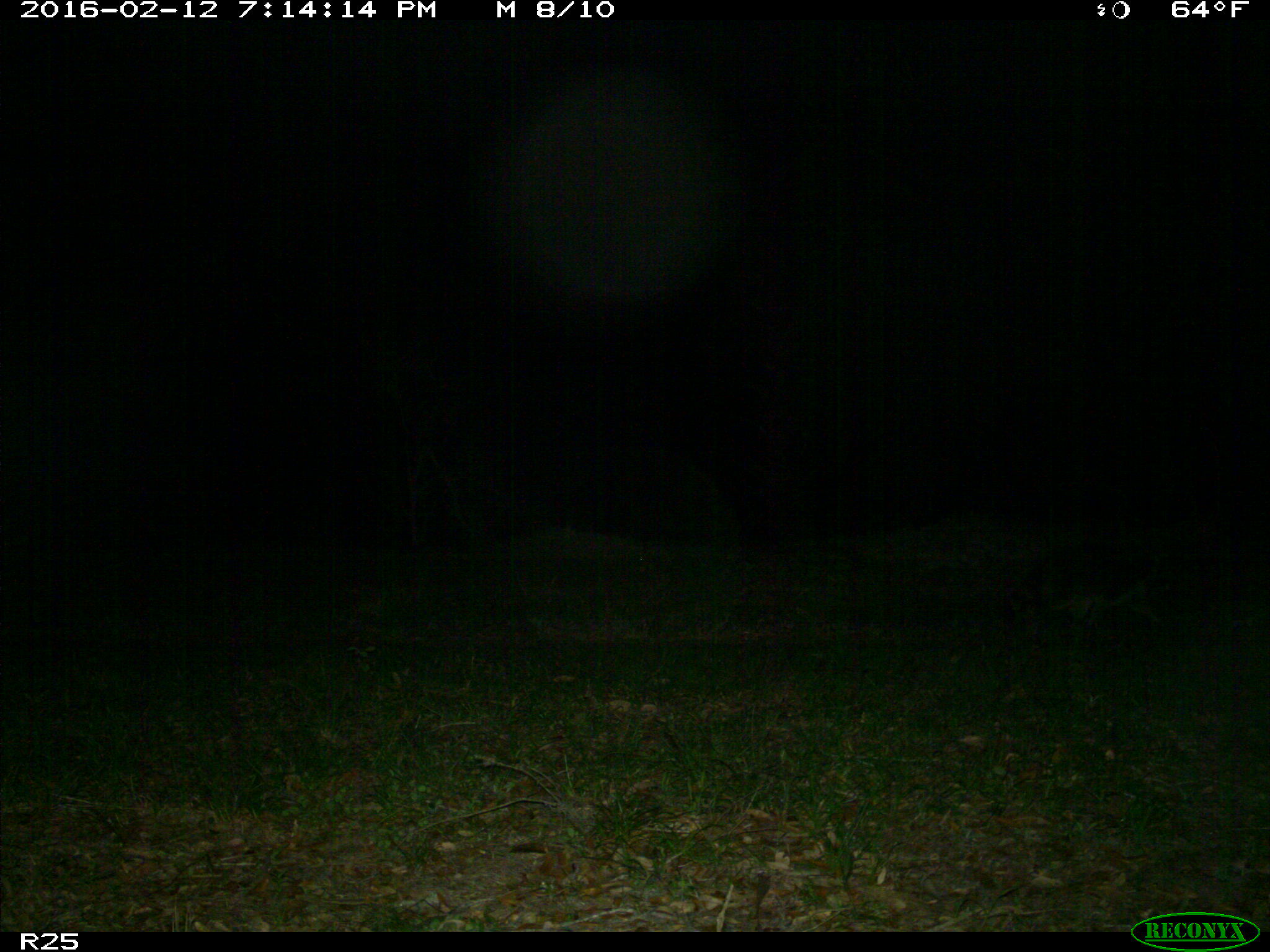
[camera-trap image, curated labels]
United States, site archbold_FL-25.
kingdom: Animalia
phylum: Chordata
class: Mammalia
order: Carnivora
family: Procyonidae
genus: Procyon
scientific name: Procyon lotor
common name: common raccoon